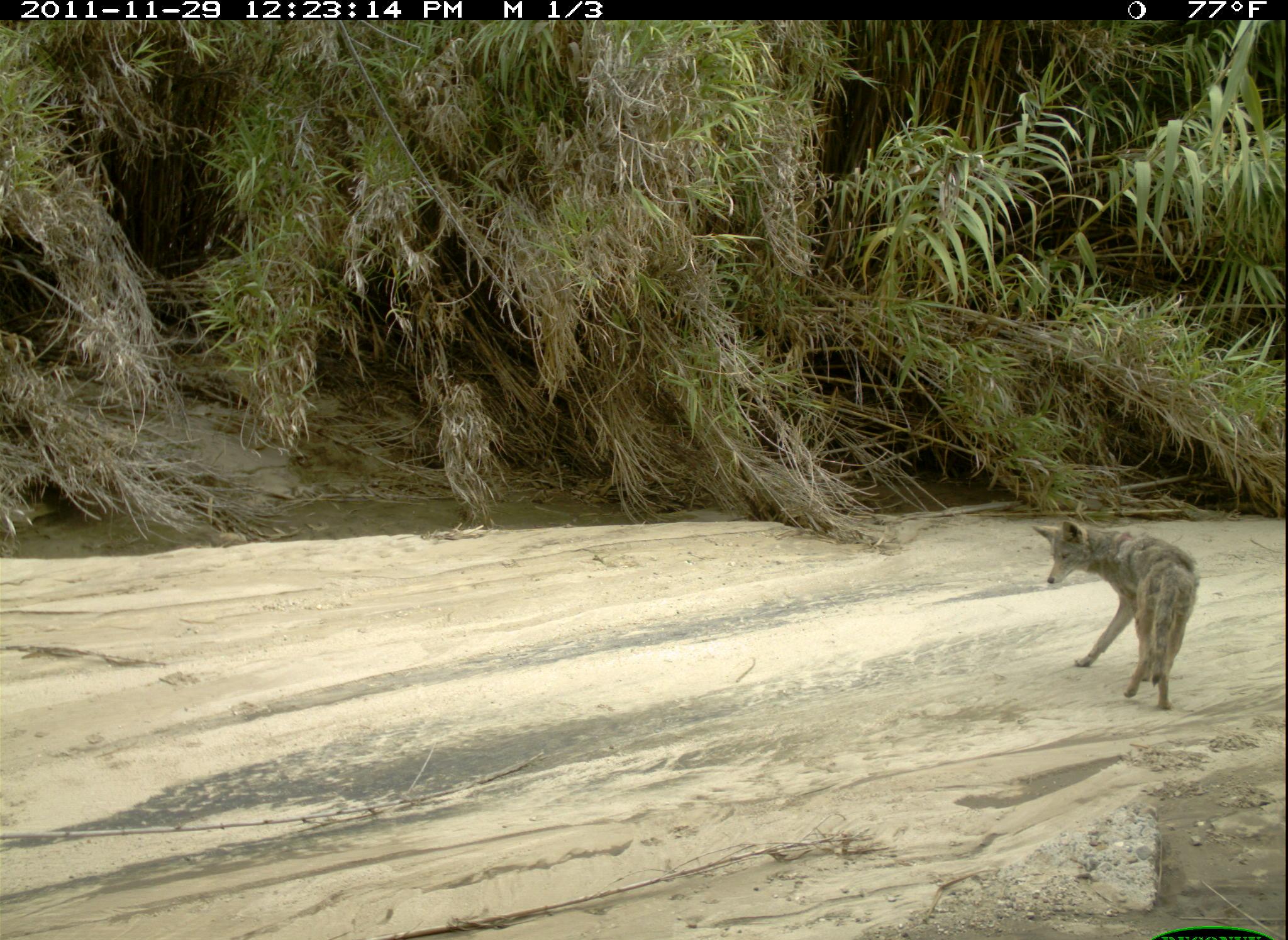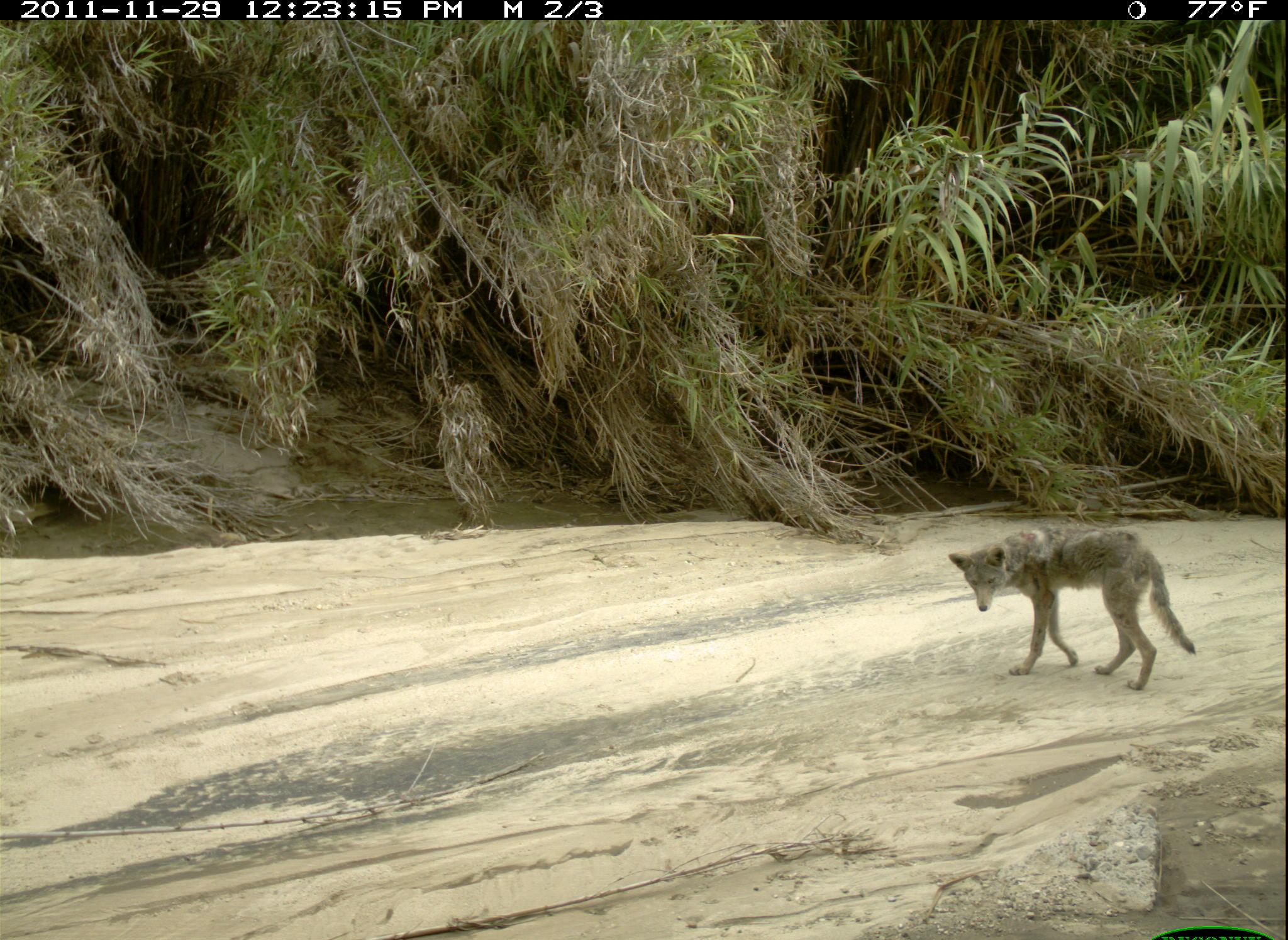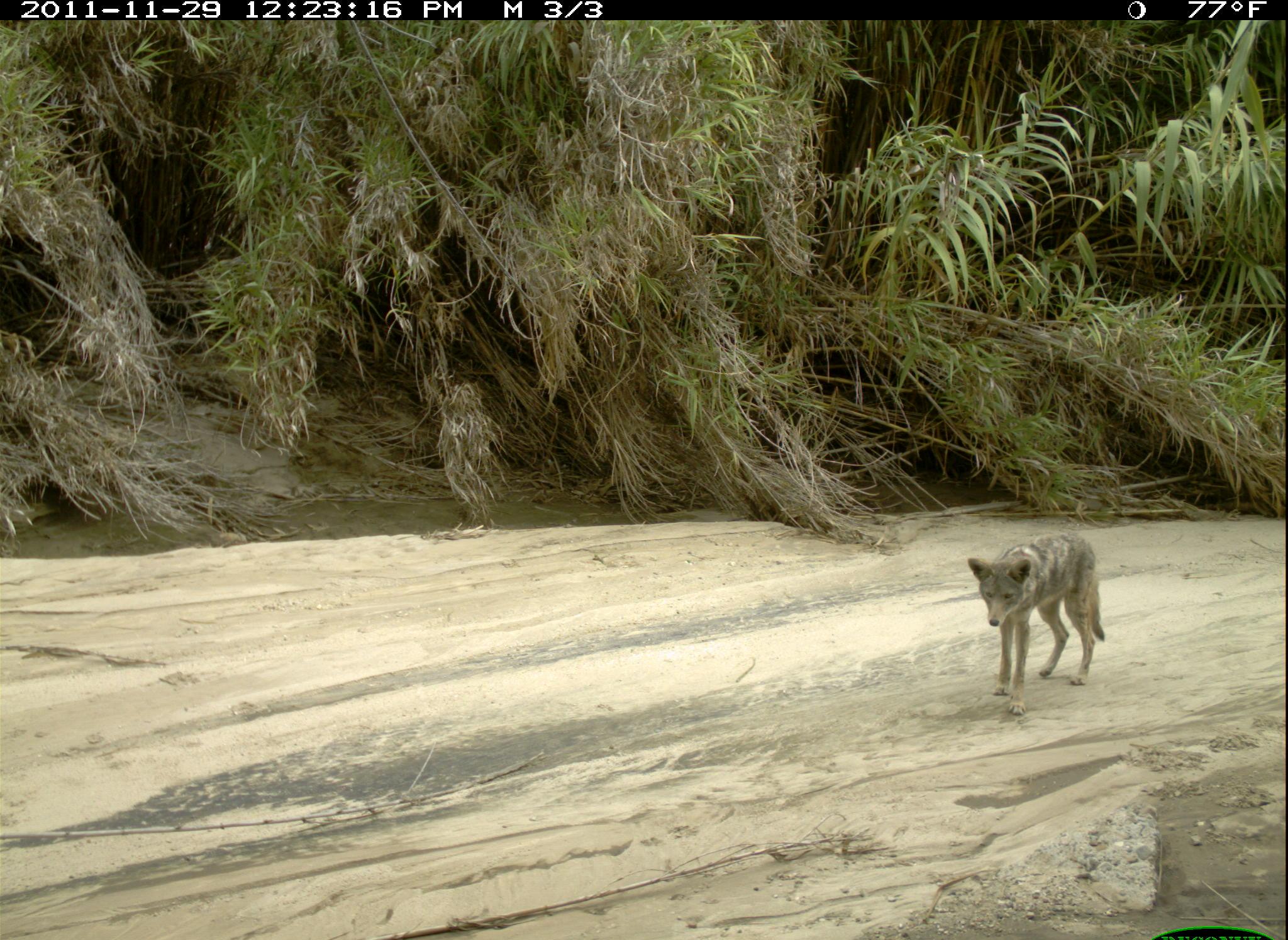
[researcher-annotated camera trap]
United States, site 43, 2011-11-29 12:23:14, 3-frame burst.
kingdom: Animalia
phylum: Chordata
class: Mammalia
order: Carnivora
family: Canidae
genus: Canis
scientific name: Canis latrans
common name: coyote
Coyote (Canis latrans).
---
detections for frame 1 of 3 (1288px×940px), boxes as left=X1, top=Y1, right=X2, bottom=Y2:
coyote: left=1027, top=496, right=1202, bottom=722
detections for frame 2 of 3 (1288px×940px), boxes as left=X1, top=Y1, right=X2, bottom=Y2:
coyote: left=945, top=515, right=1203, bottom=697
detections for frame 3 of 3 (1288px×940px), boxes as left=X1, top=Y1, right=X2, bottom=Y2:
coyote: left=972, top=515, right=1130, bottom=730